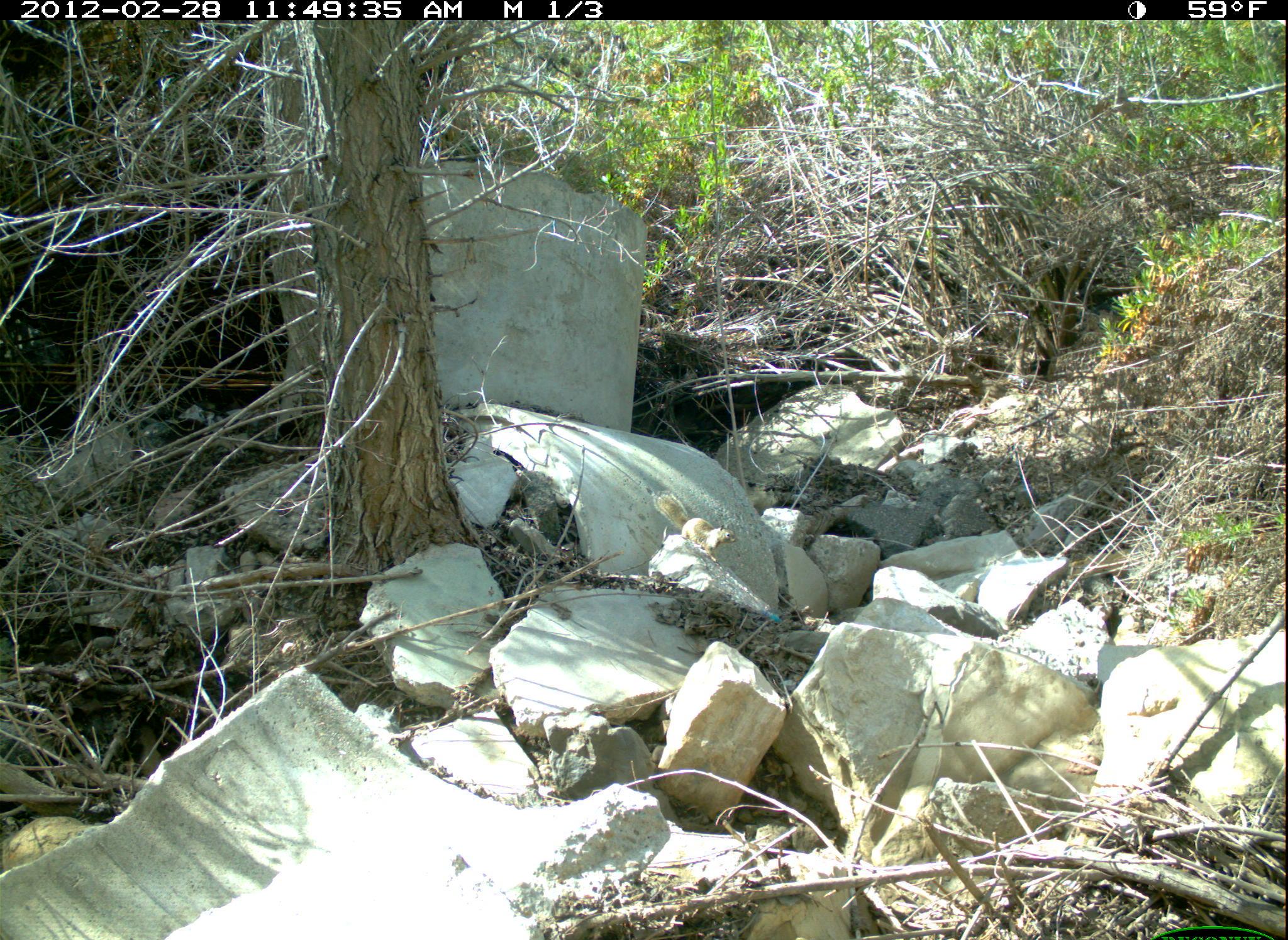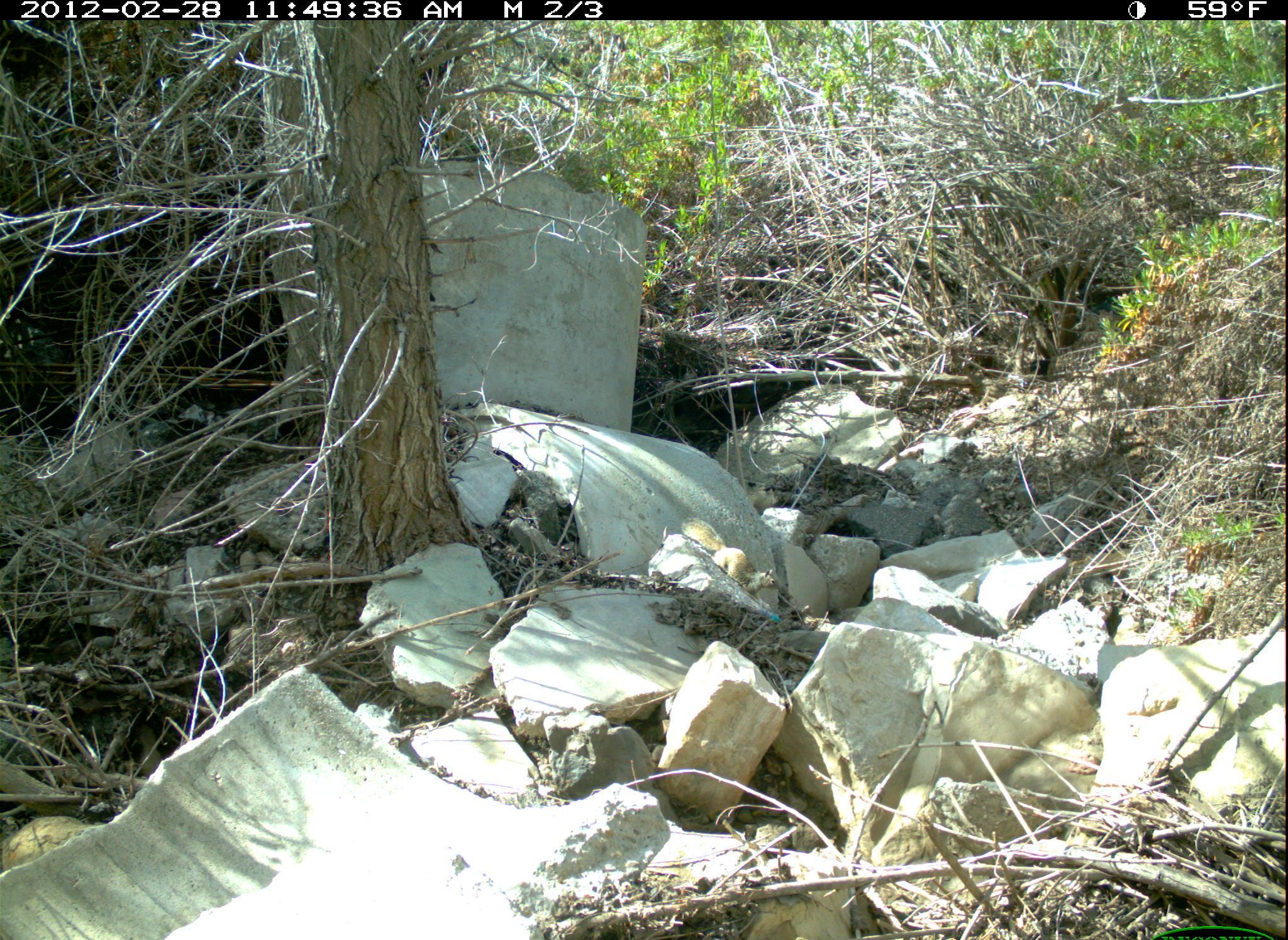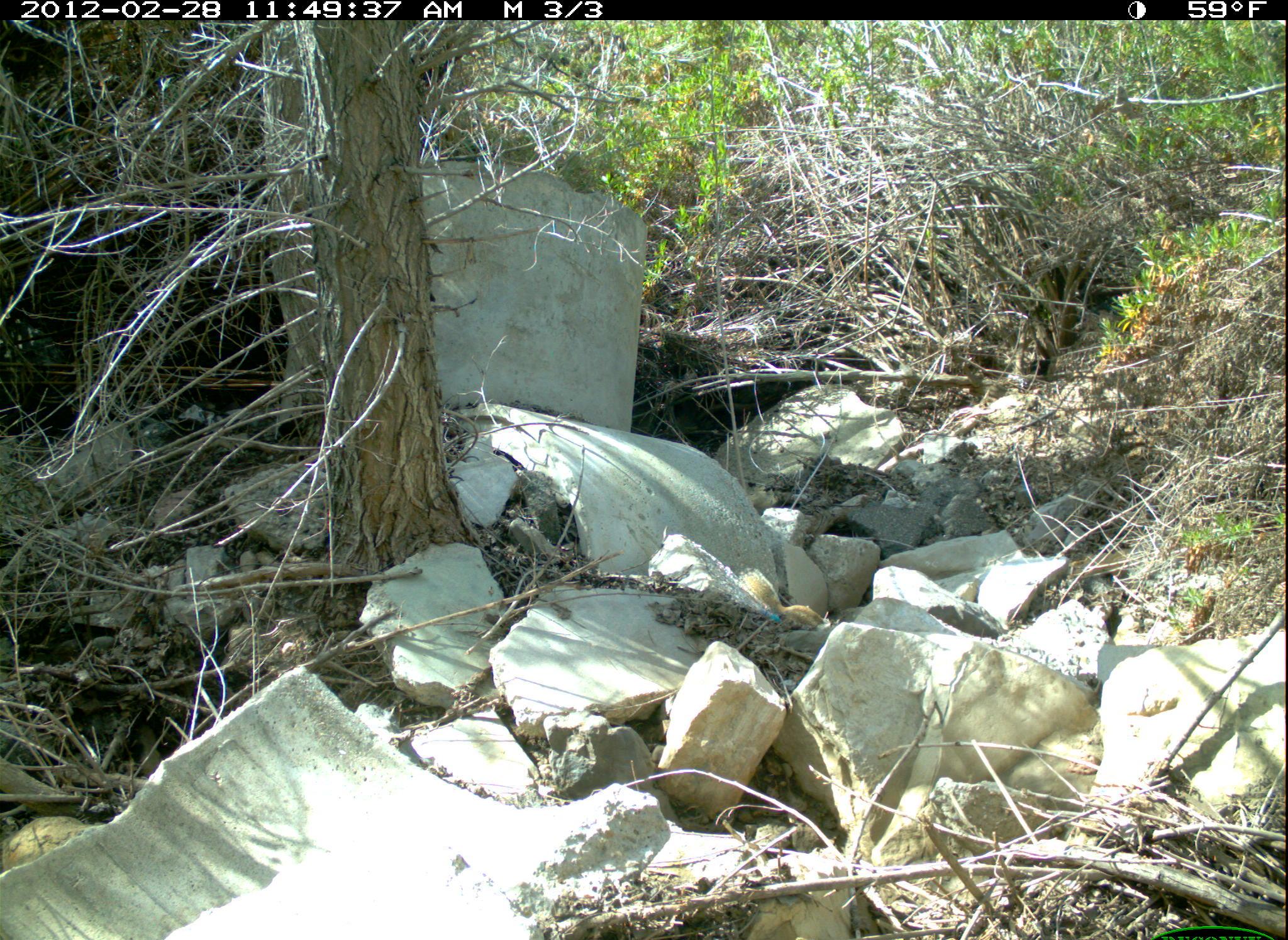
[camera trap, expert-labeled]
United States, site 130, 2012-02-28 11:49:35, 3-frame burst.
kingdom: Animalia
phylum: Chordata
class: Mammalia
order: Rodentia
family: Sciuridae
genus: Sciurus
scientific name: Sciurus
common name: squirrel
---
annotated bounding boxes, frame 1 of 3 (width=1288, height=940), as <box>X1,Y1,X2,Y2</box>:
squirrel: <box>653,488,741,568</box>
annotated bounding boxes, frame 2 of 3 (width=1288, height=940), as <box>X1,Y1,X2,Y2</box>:
squirrel: <box>684,517,782,599</box>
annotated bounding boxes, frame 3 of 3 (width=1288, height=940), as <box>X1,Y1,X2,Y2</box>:
squirrel: <box>736,564,836,631</box>